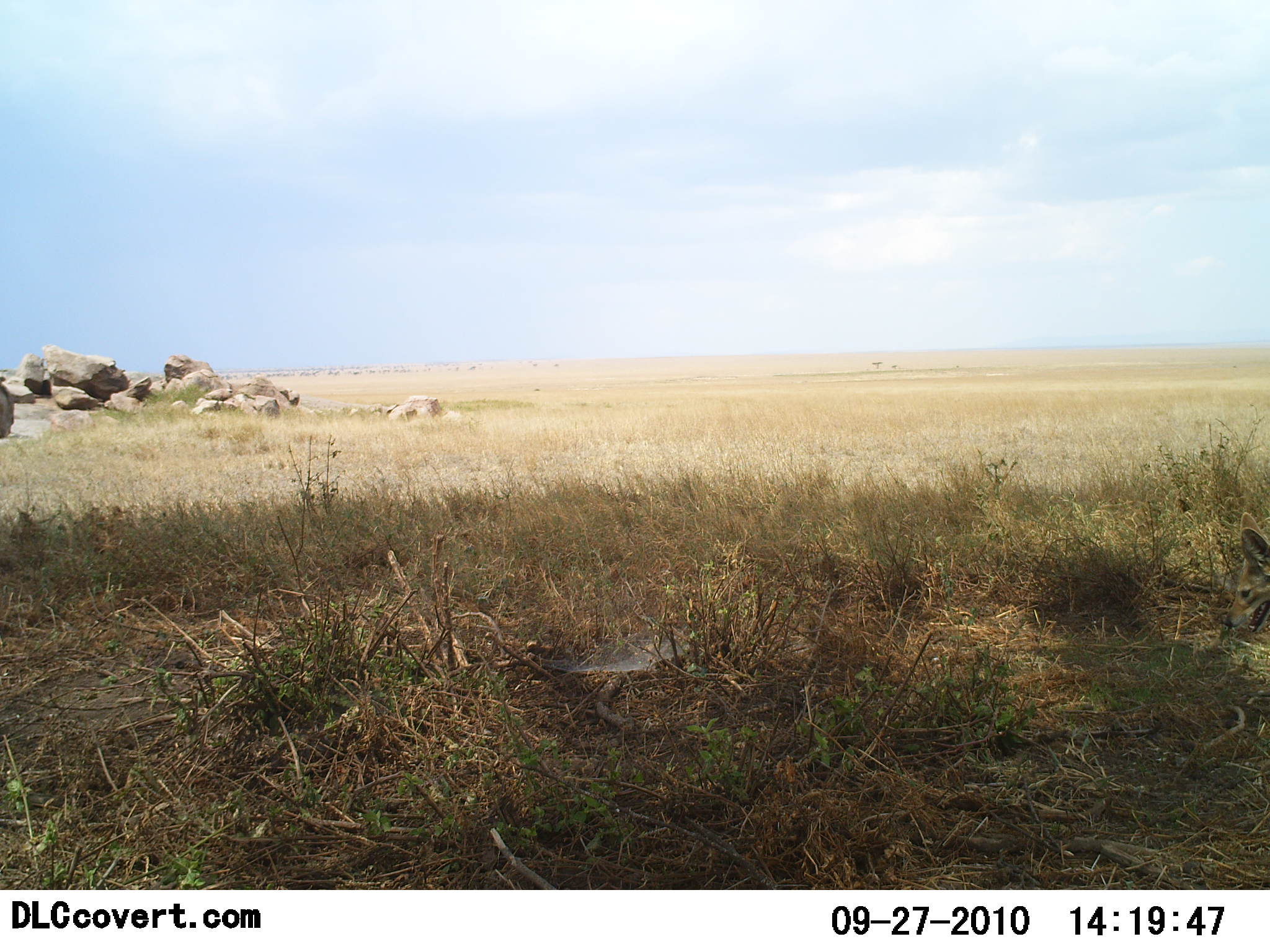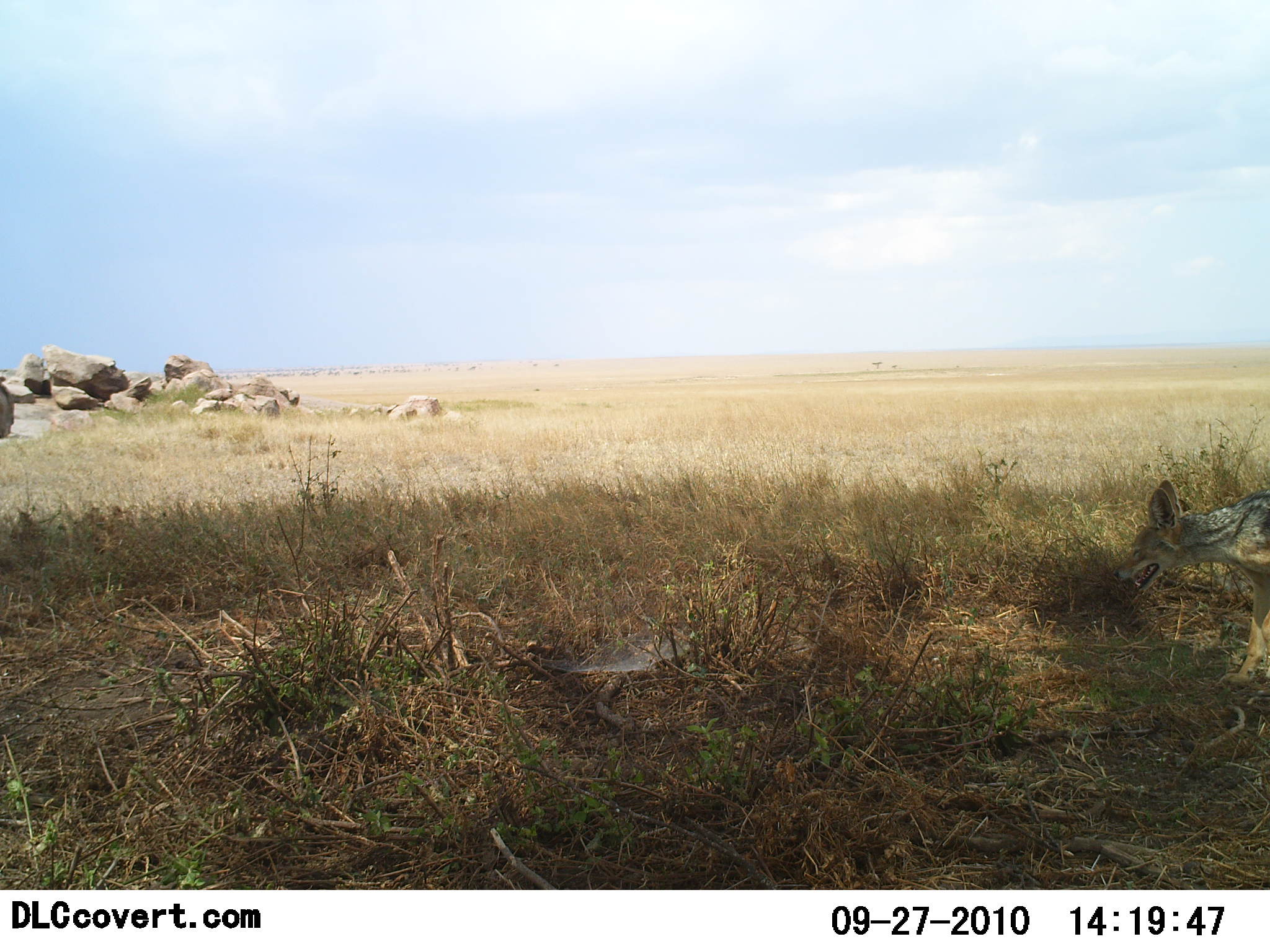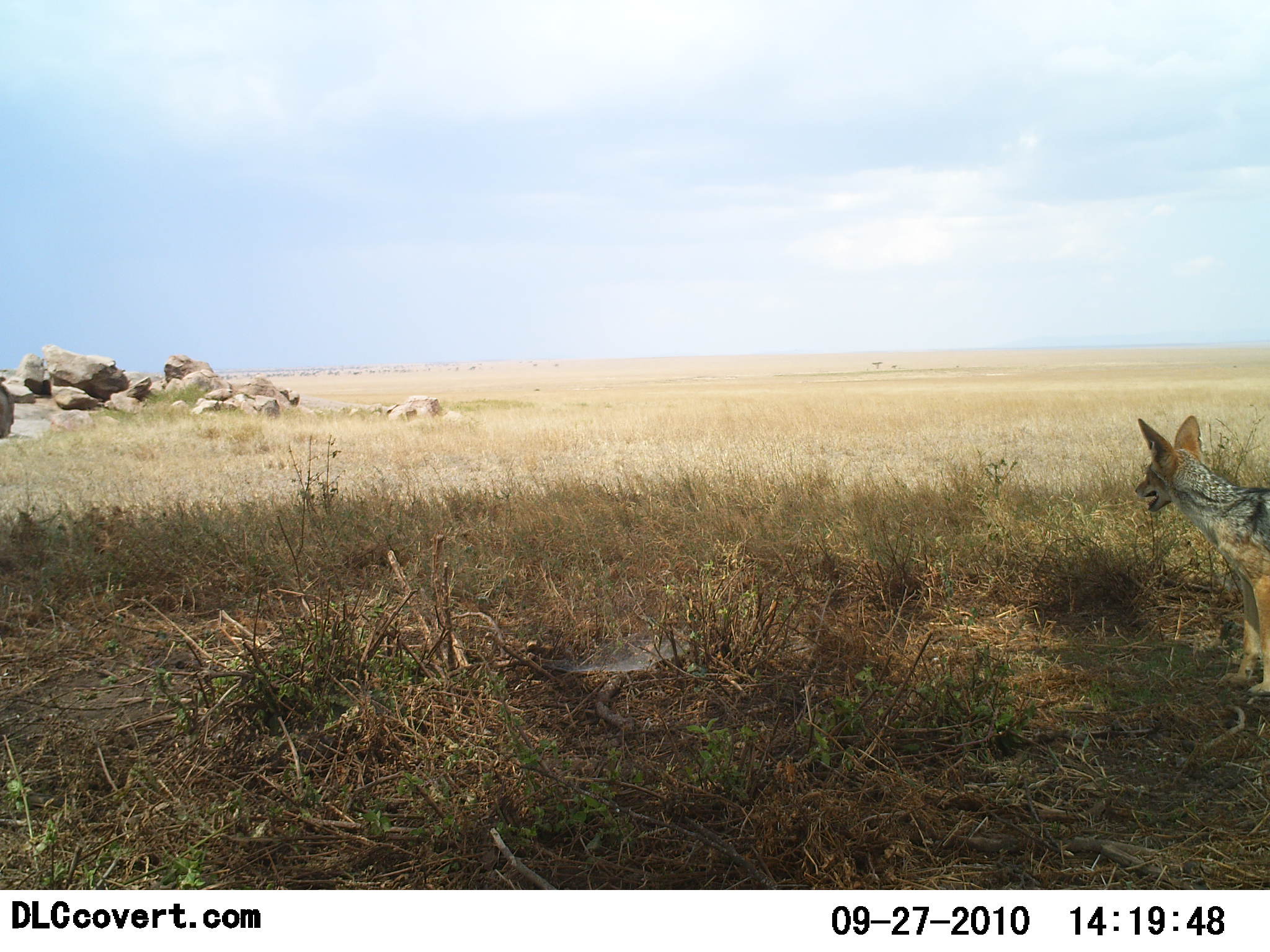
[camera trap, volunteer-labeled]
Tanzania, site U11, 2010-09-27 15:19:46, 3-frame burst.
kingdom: Animalia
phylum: Chordata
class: Mammalia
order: Carnivora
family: Canidae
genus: Lupulella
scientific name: Lupulella mesomelas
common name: black-backed jackal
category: jackal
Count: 1.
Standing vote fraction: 53%.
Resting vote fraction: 0%.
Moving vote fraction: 47%.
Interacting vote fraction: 0%.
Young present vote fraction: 0%.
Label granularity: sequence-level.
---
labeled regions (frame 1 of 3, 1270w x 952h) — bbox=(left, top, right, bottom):
animal: bbox=(1220, 509, 1270, 632)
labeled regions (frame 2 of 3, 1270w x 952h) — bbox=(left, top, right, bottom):
animal: bbox=(1111, 479, 1269, 695)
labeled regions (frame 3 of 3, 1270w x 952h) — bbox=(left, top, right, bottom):
animal: bbox=(1134, 417, 1270, 696)